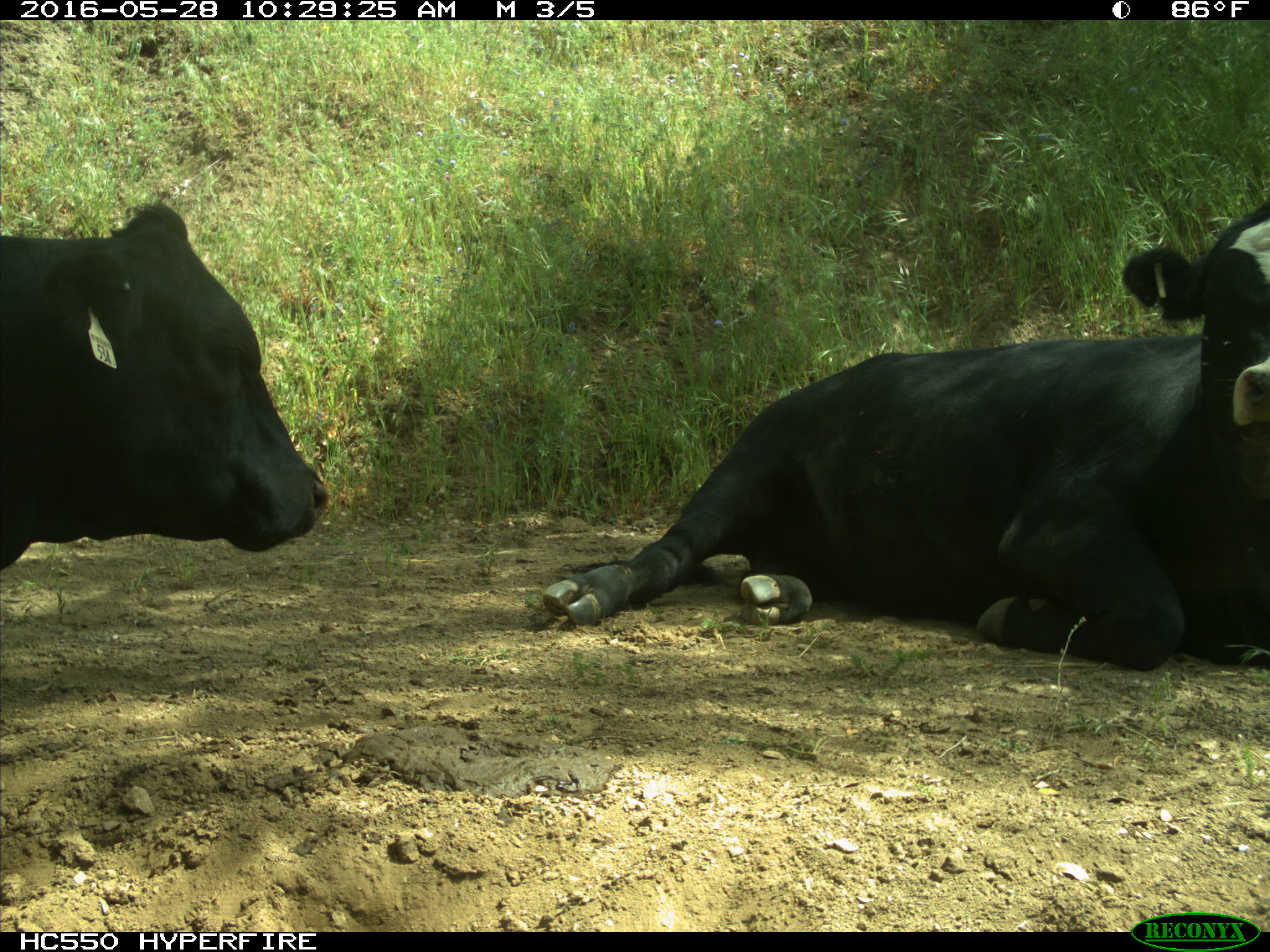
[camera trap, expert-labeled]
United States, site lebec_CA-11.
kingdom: Animalia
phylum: Chordata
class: Mammalia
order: Artiodactyla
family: Bovidae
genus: Bos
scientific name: Bos taurus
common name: domestic cow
Bos taurus (domestic cow).